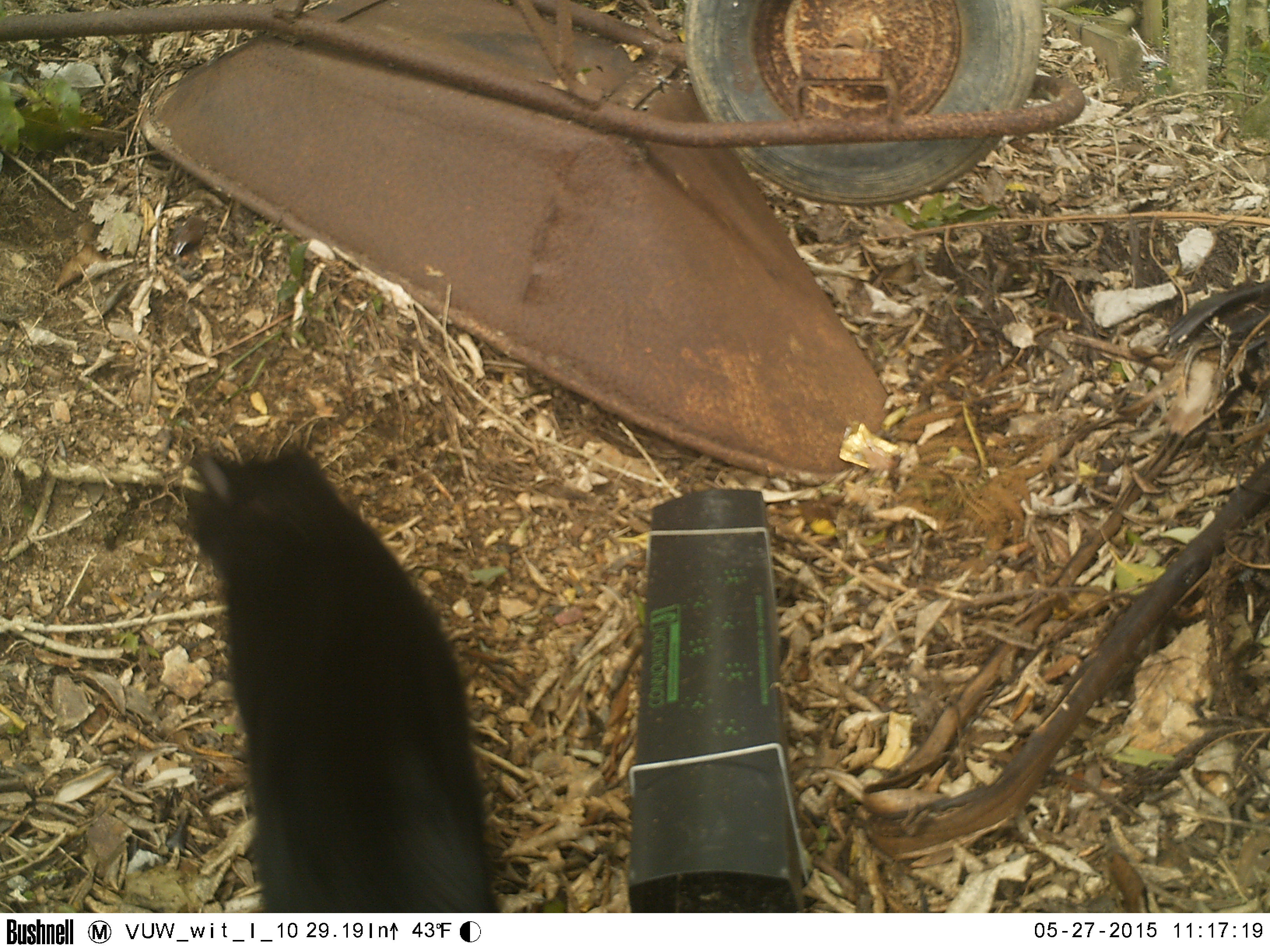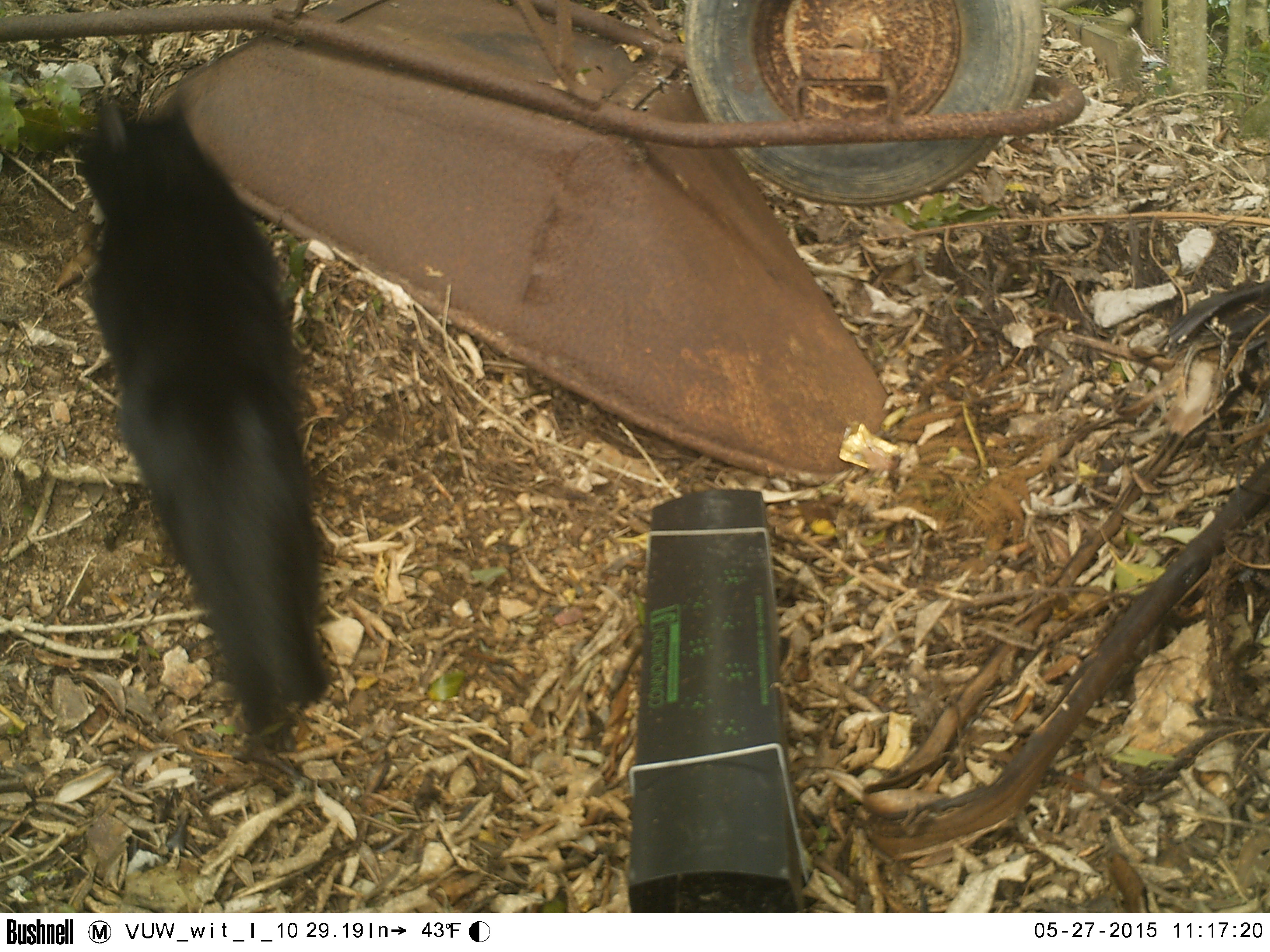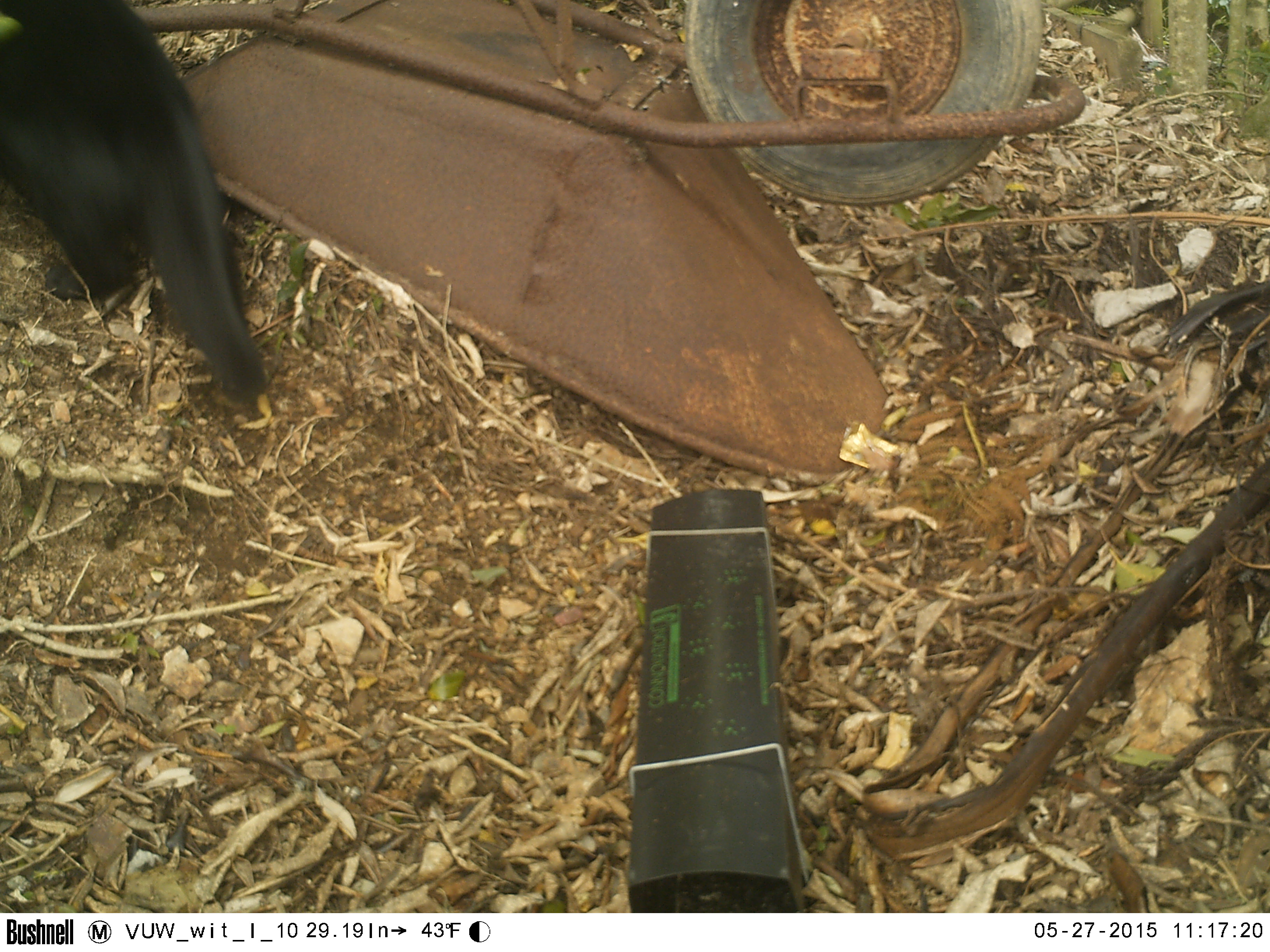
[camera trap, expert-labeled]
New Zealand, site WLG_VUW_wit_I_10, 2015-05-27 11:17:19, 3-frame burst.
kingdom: Animalia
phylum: Chordata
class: Mammalia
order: Carnivora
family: Felidae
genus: Felis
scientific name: Felis catus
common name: domestic cat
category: cat